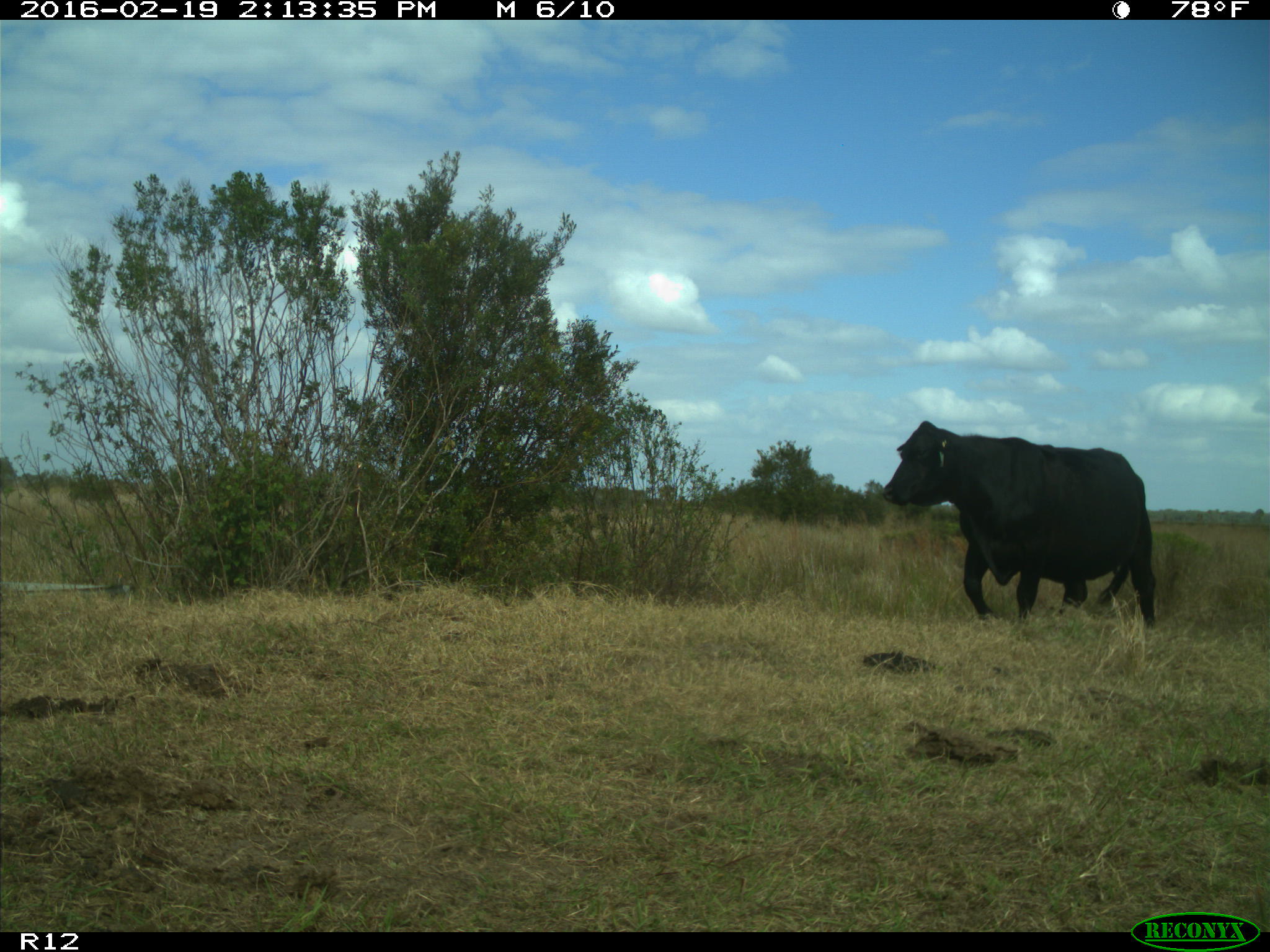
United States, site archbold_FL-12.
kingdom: Animalia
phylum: Chordata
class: Mammalia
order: Artiodactyla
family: Bovidae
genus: Bos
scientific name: Bos taurus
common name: domestic cow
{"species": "Bos taurus (domestic cow)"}